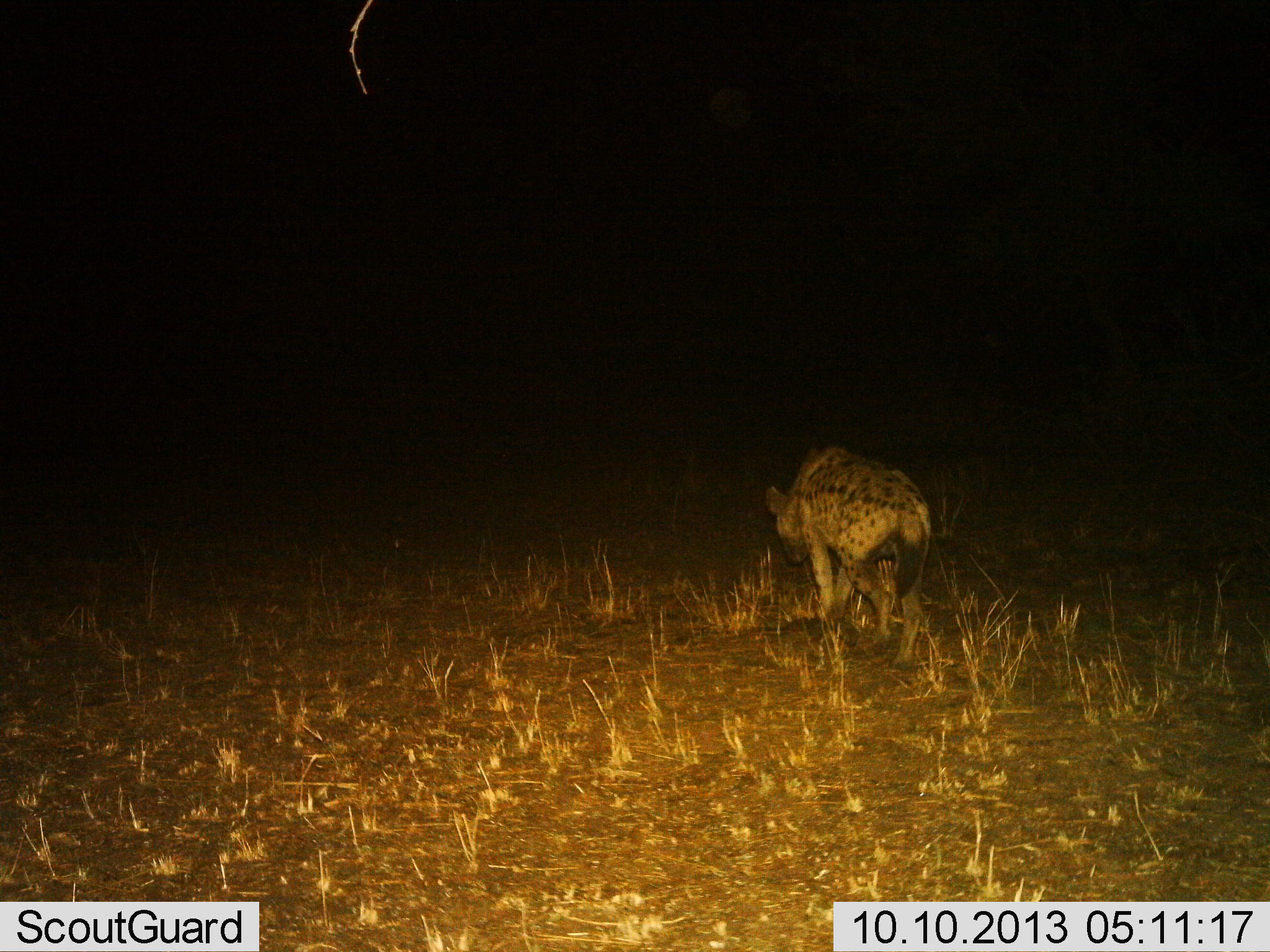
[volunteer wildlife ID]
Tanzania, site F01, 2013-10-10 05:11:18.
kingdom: Animalia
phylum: Chordata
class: Mammalia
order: Carnivora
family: Hyaenidae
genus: Crocuta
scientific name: Crocuta crocuta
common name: spotted hyena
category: hyenaspotted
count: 1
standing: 10%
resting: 0%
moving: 100%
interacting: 0%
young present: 0%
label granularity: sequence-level